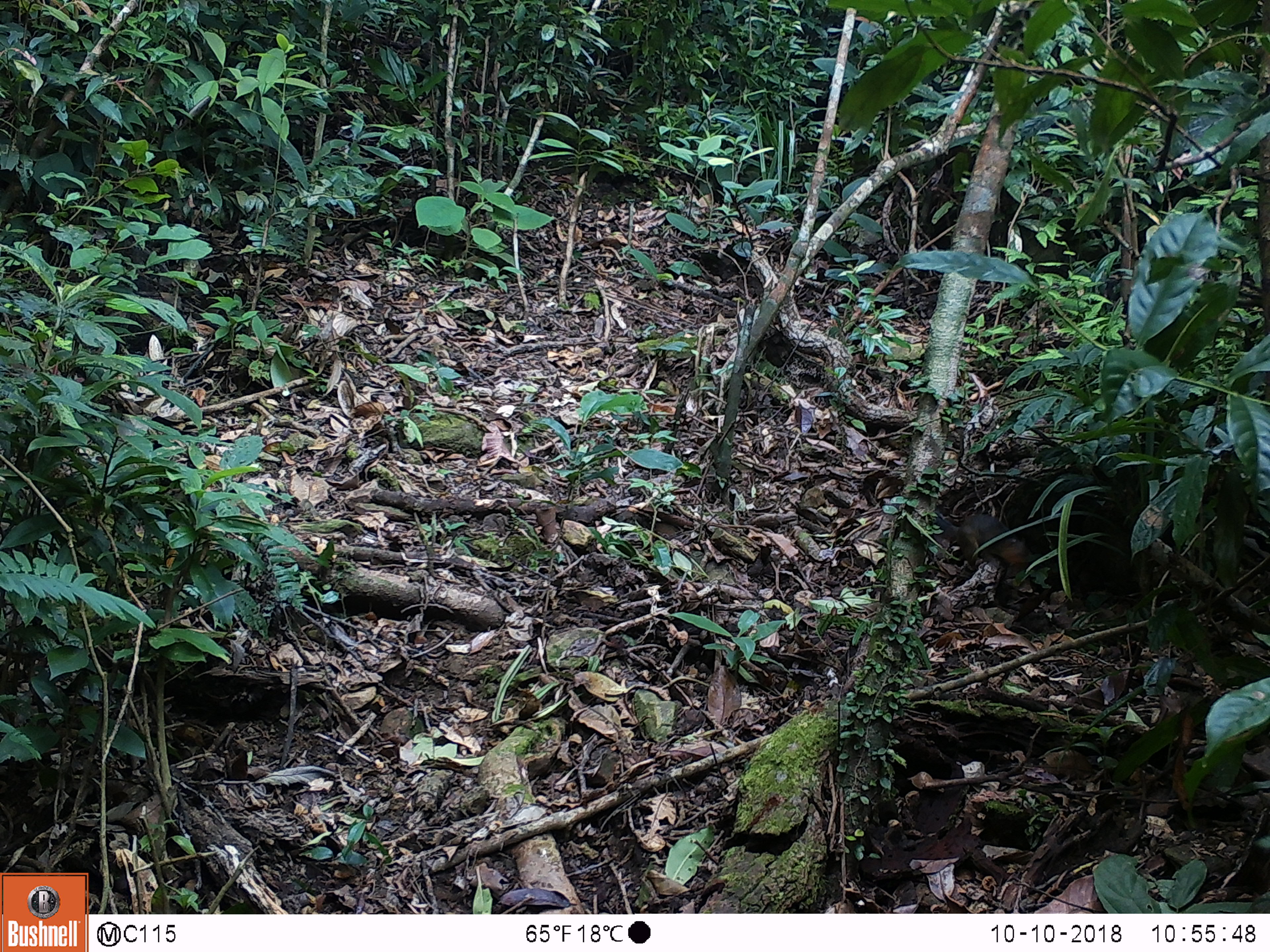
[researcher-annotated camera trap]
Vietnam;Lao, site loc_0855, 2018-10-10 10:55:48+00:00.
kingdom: Animalia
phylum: Chordata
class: Mammalia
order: Rodentia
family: Sciuridae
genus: Dremomys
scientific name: Dremomys rufigenis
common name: red-cheeked squirrel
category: red cheeked squirrel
Red cheeked squirrel (red-cheeked squirrel) (Dremomys rufigenis). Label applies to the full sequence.